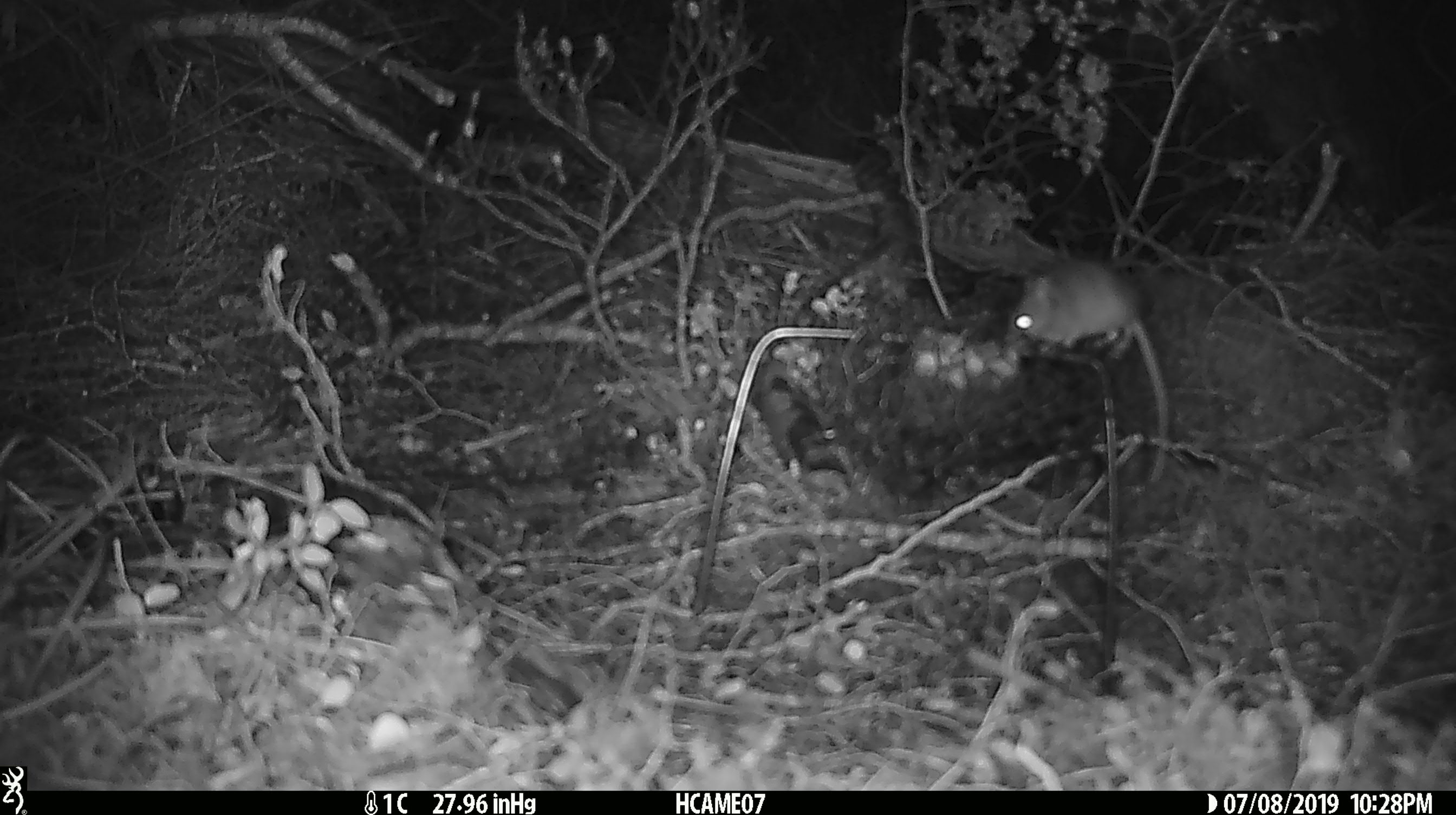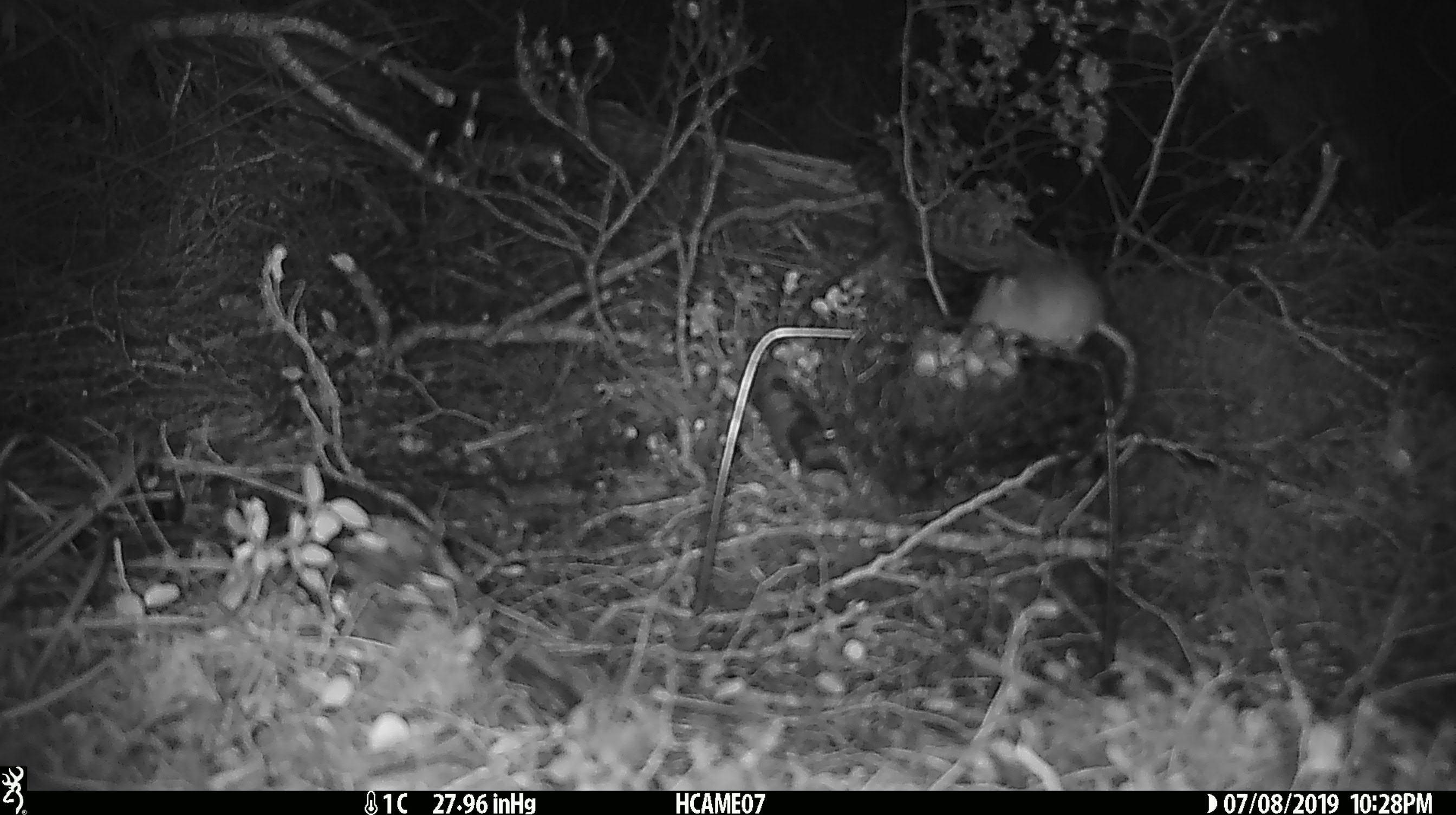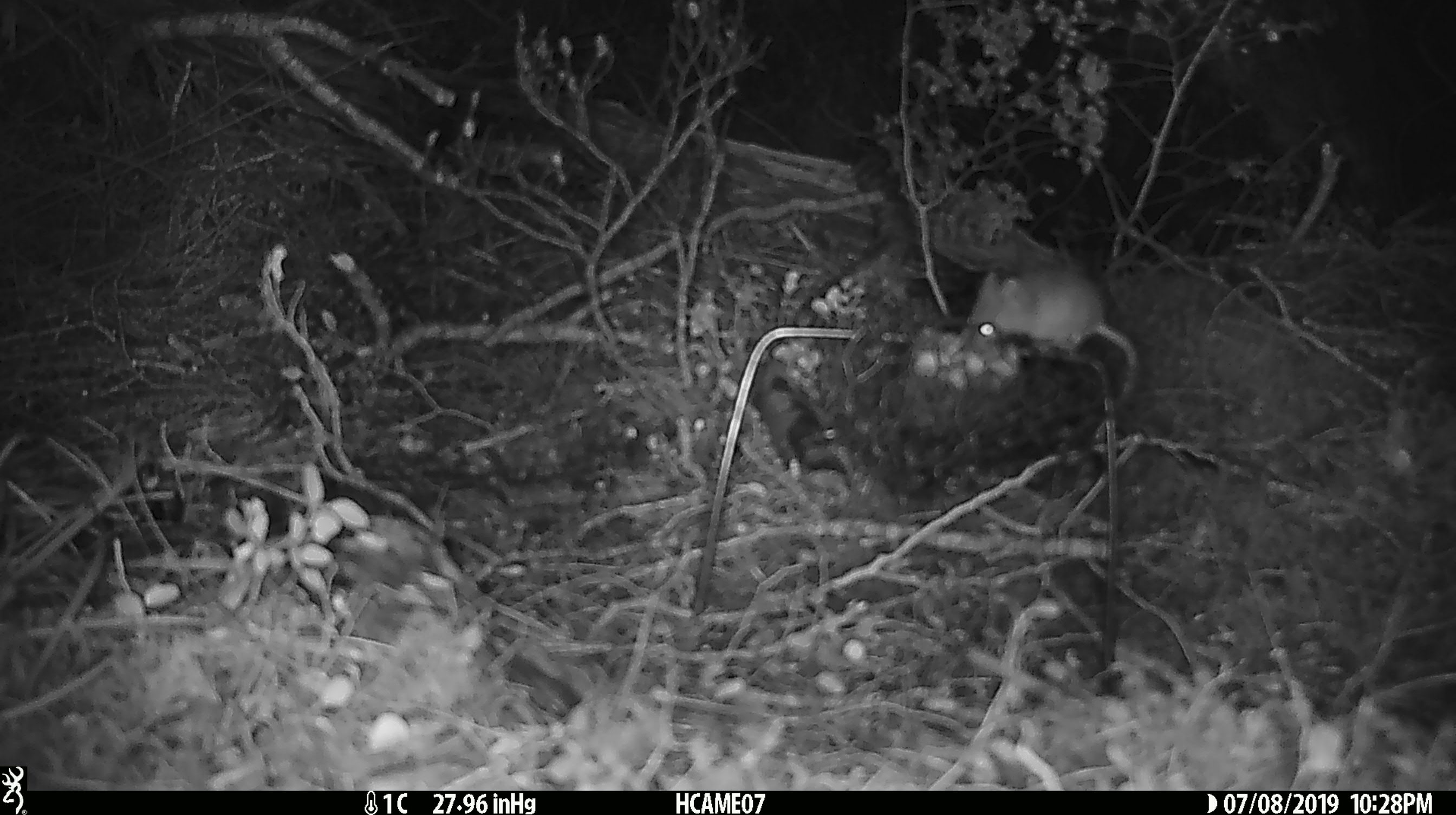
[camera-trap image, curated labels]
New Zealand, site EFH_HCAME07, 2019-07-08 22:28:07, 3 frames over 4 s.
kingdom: Animalia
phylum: Chordata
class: Mammalia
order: Rodentia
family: Muridae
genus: Mus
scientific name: Mus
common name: mouse